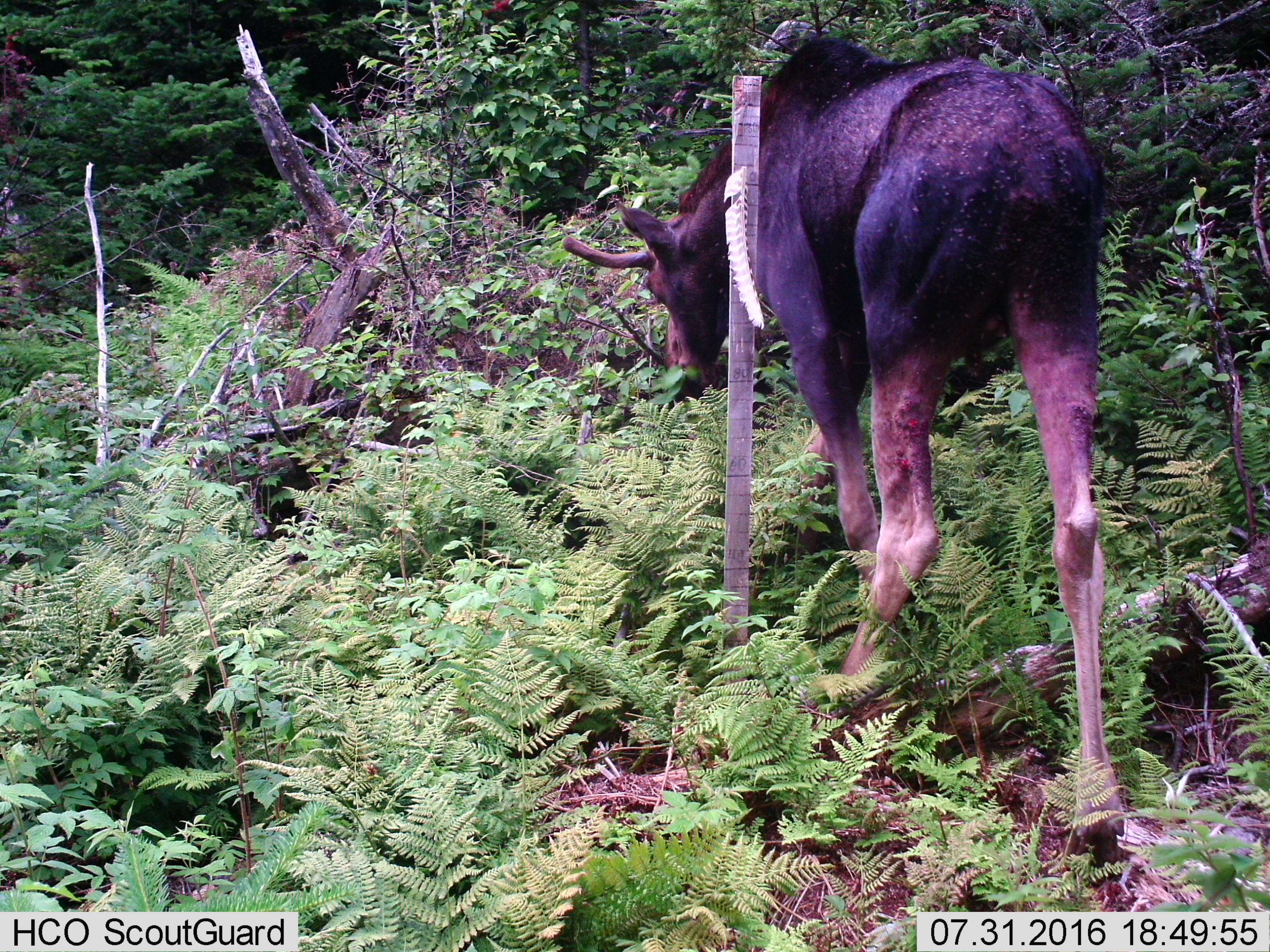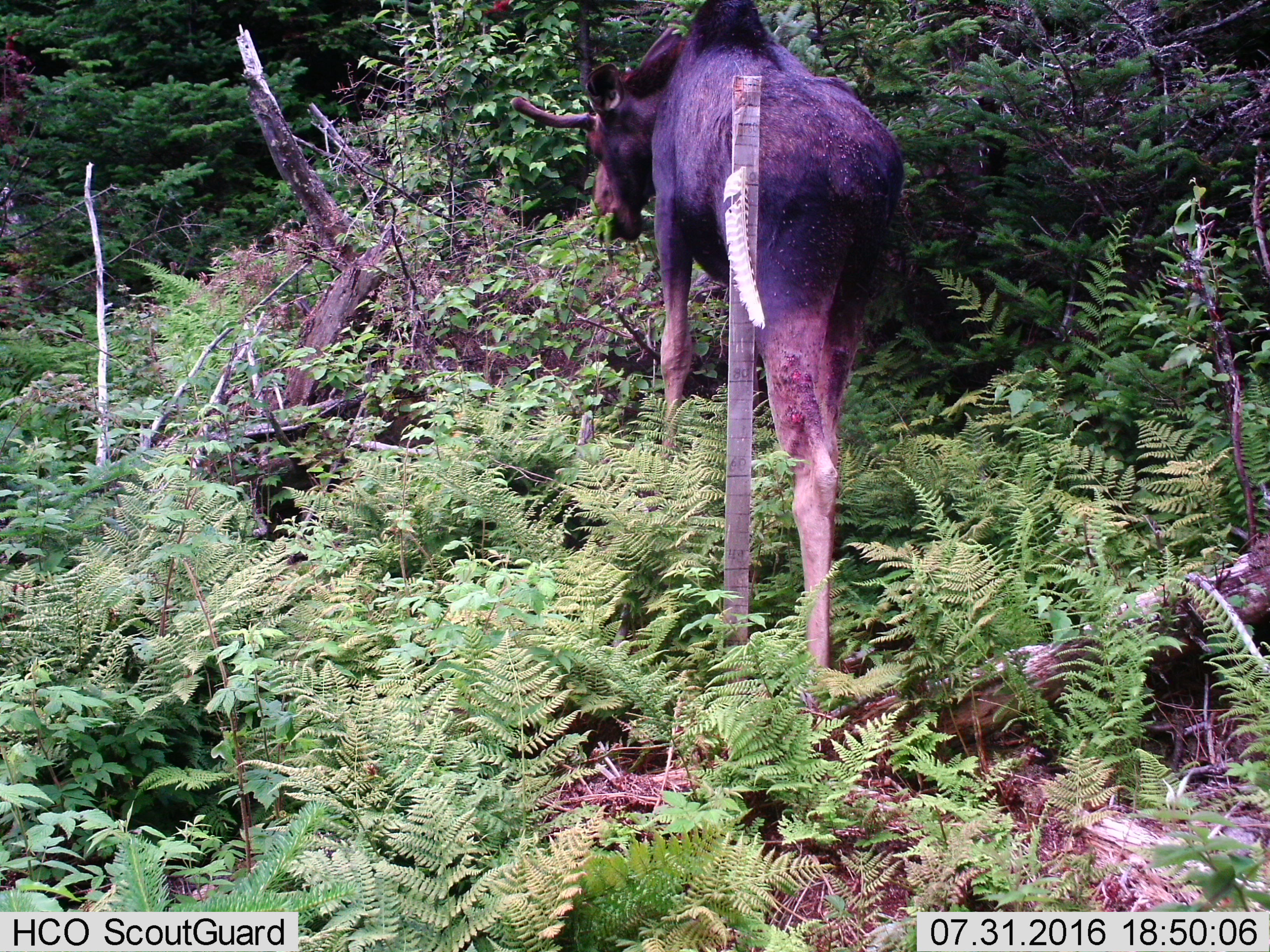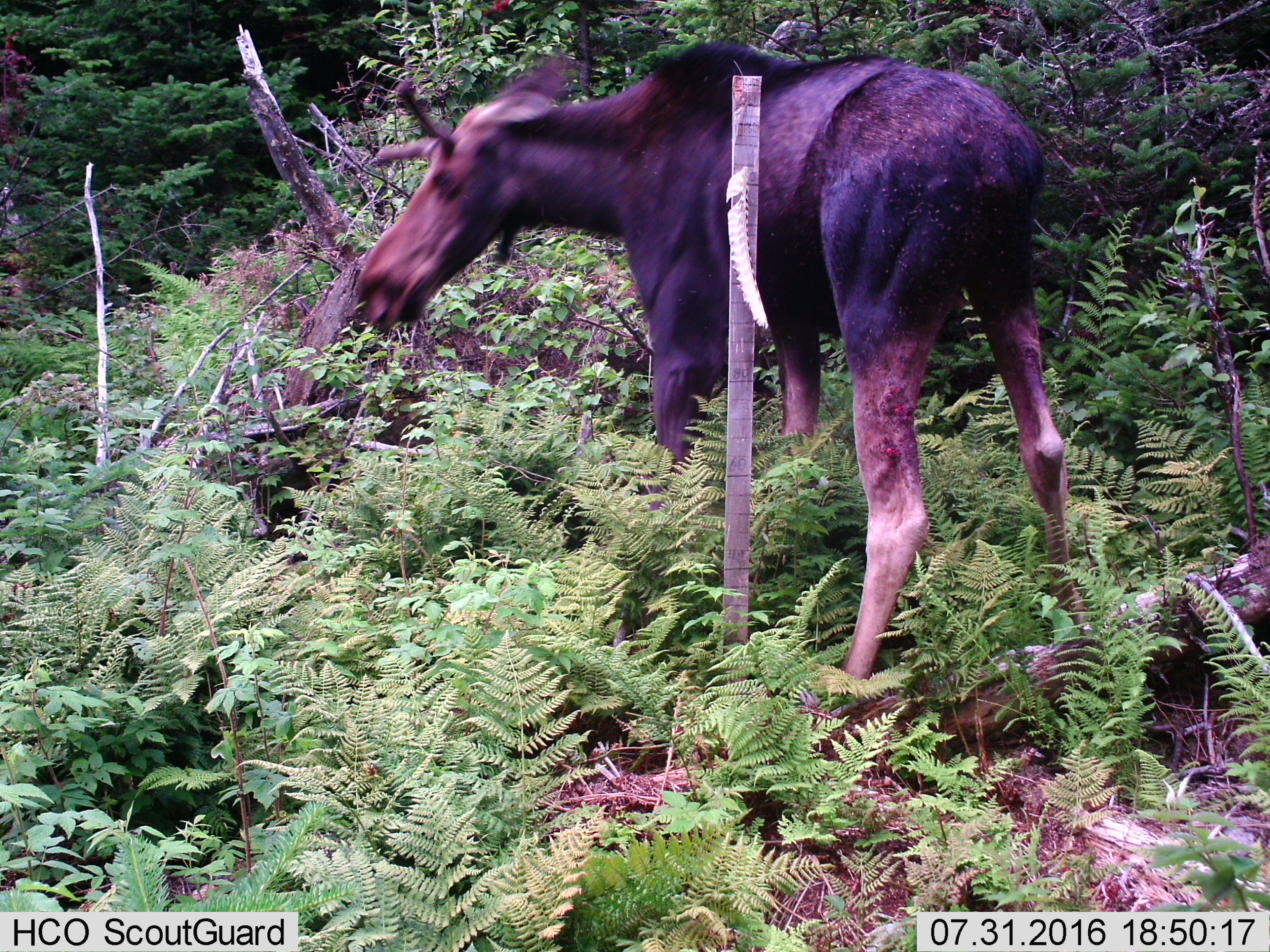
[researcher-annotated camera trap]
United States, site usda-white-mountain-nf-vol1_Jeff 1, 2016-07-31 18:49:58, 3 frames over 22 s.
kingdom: Animalia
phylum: Chordata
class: Mammalia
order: Artiodactyla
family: Cervidae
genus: Alces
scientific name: Alces alces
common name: moose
Moose (Alces alces).